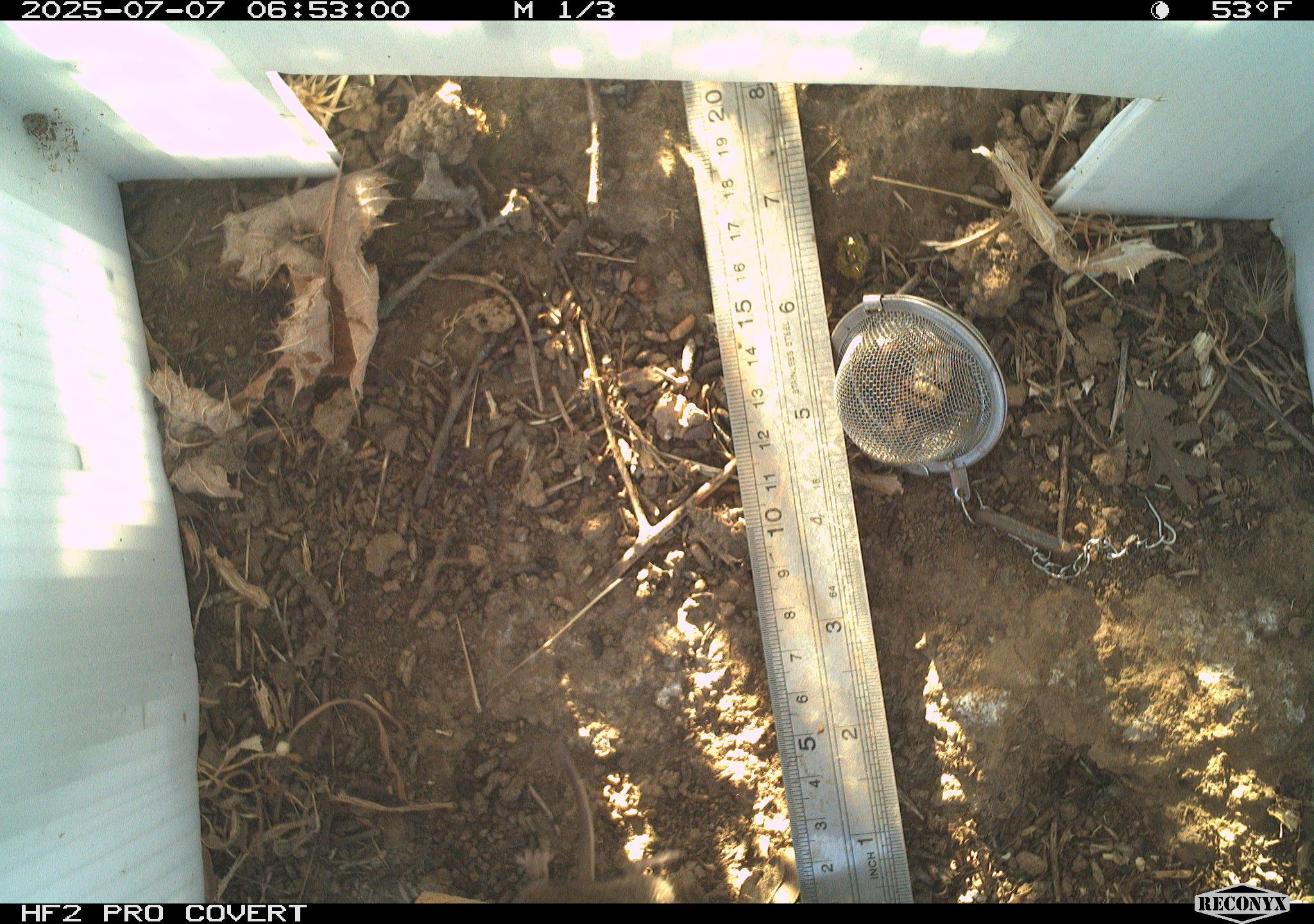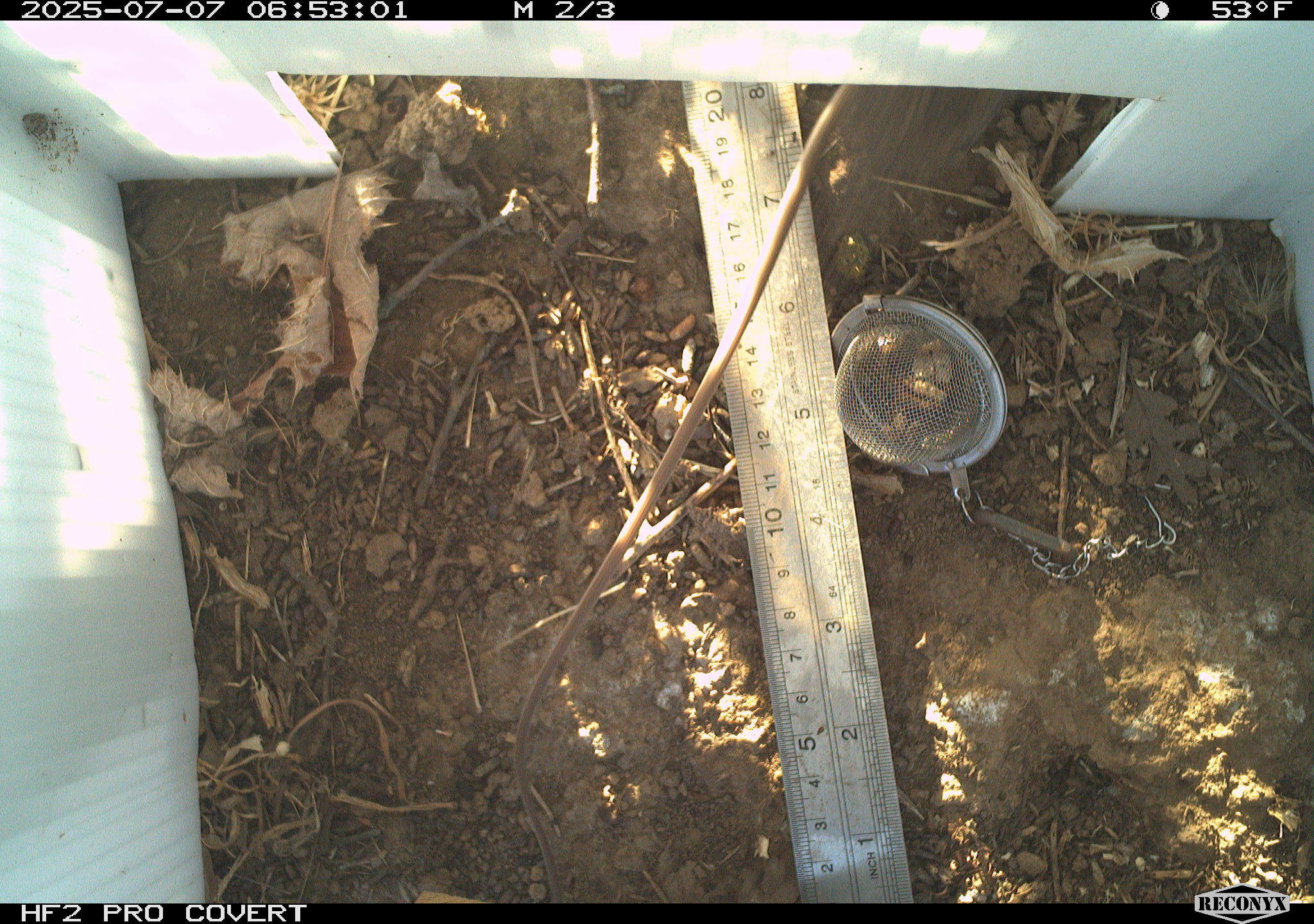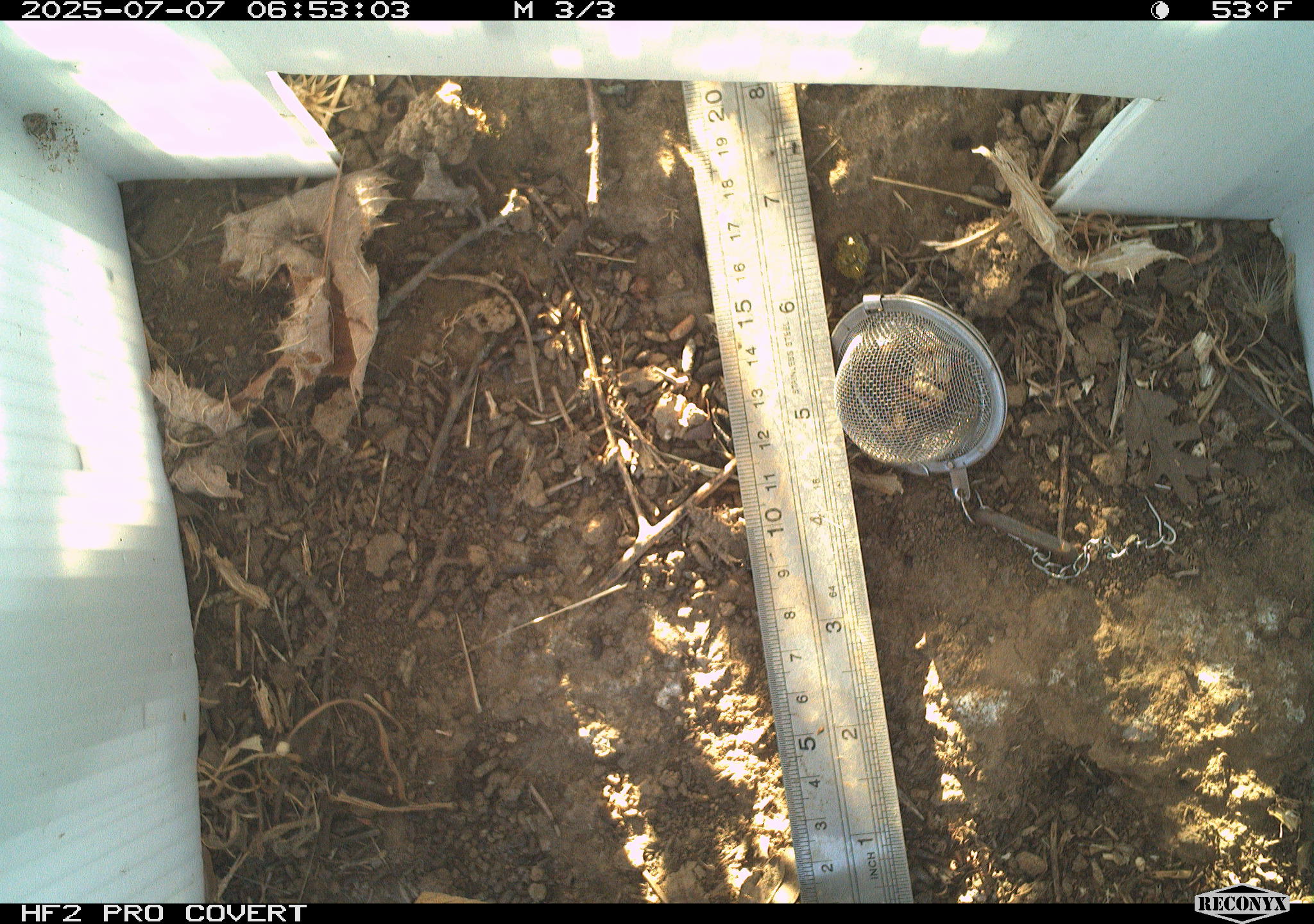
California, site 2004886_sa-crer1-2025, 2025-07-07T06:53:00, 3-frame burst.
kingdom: Animalia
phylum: Chordata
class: Mammalia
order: Rodentia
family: Cricetidae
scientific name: Arvicolinae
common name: voles, lemmings, and muskrats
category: arvicolinae subfamily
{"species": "arvicolinae subfamily (voles, lemmings, and muskrats) (Arvicolinae)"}